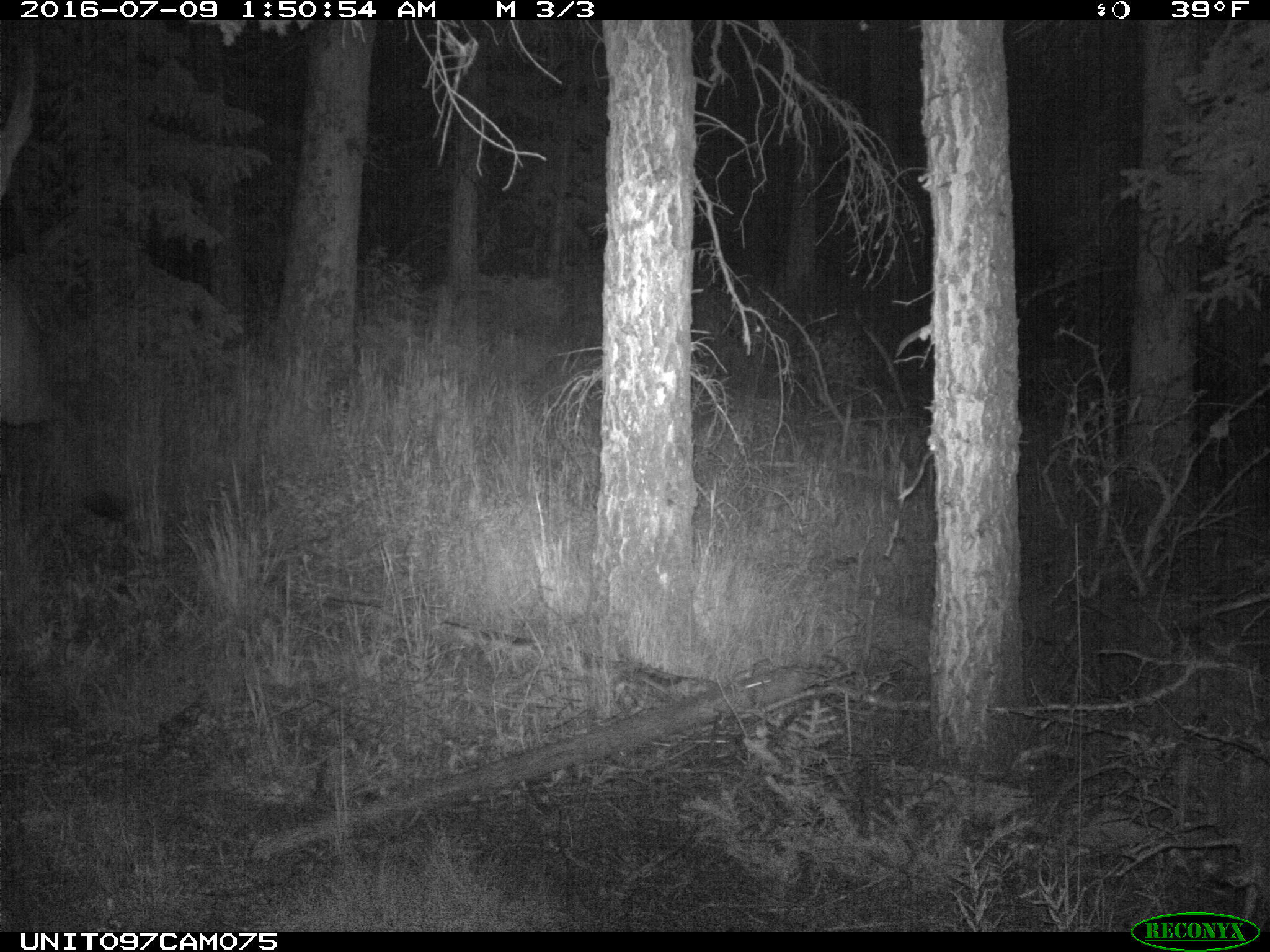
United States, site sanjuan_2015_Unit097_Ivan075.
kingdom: Animalia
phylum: Chordata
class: Mammalia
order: Artiodactyla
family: Cervidae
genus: Cervus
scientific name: Cervus elaphus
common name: red deer